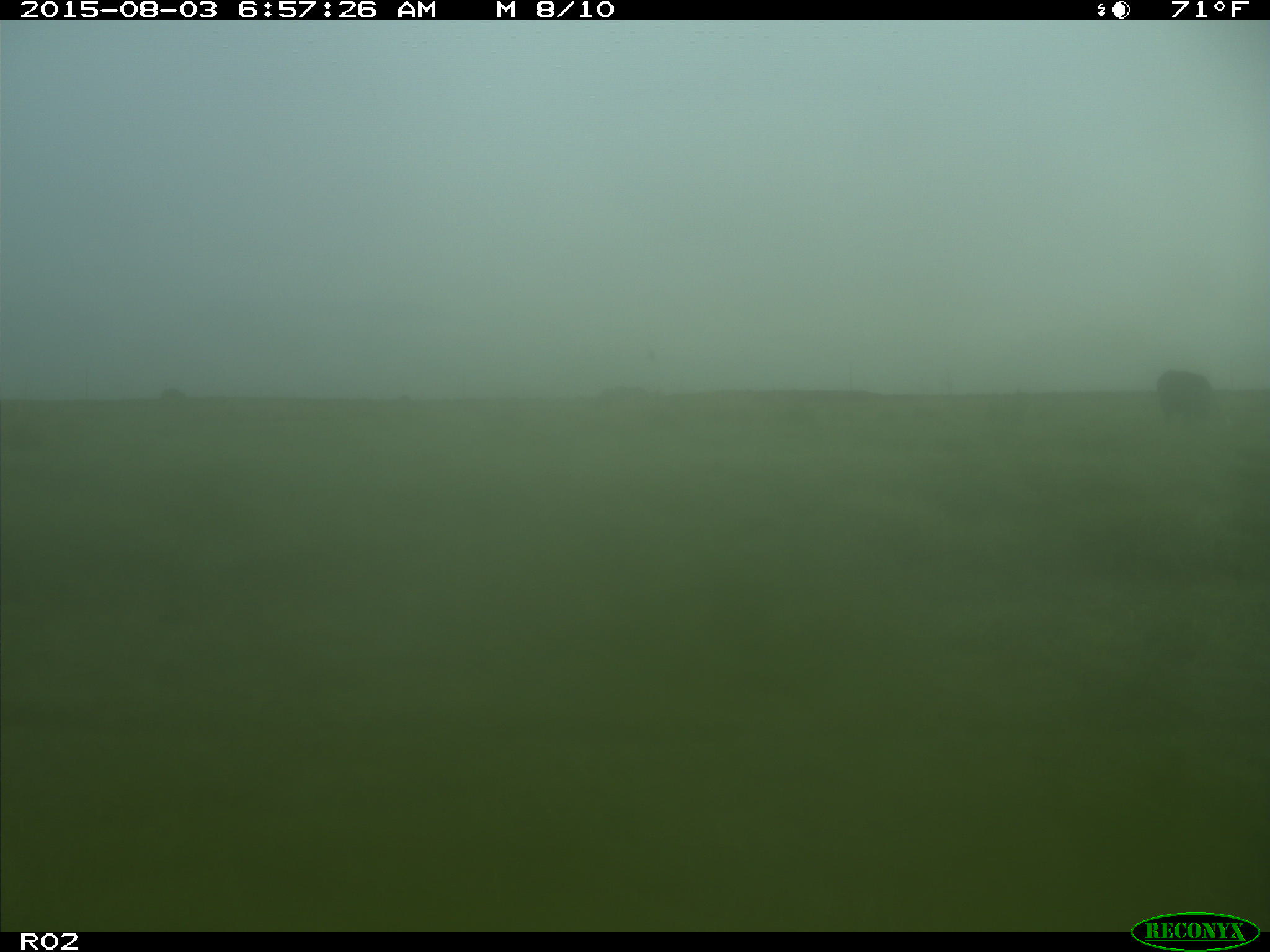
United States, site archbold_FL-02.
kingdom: Animalia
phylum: Chordata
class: Mammalia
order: Artiodactyla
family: Bovidae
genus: Bos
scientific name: Bos taurus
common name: domestic cow